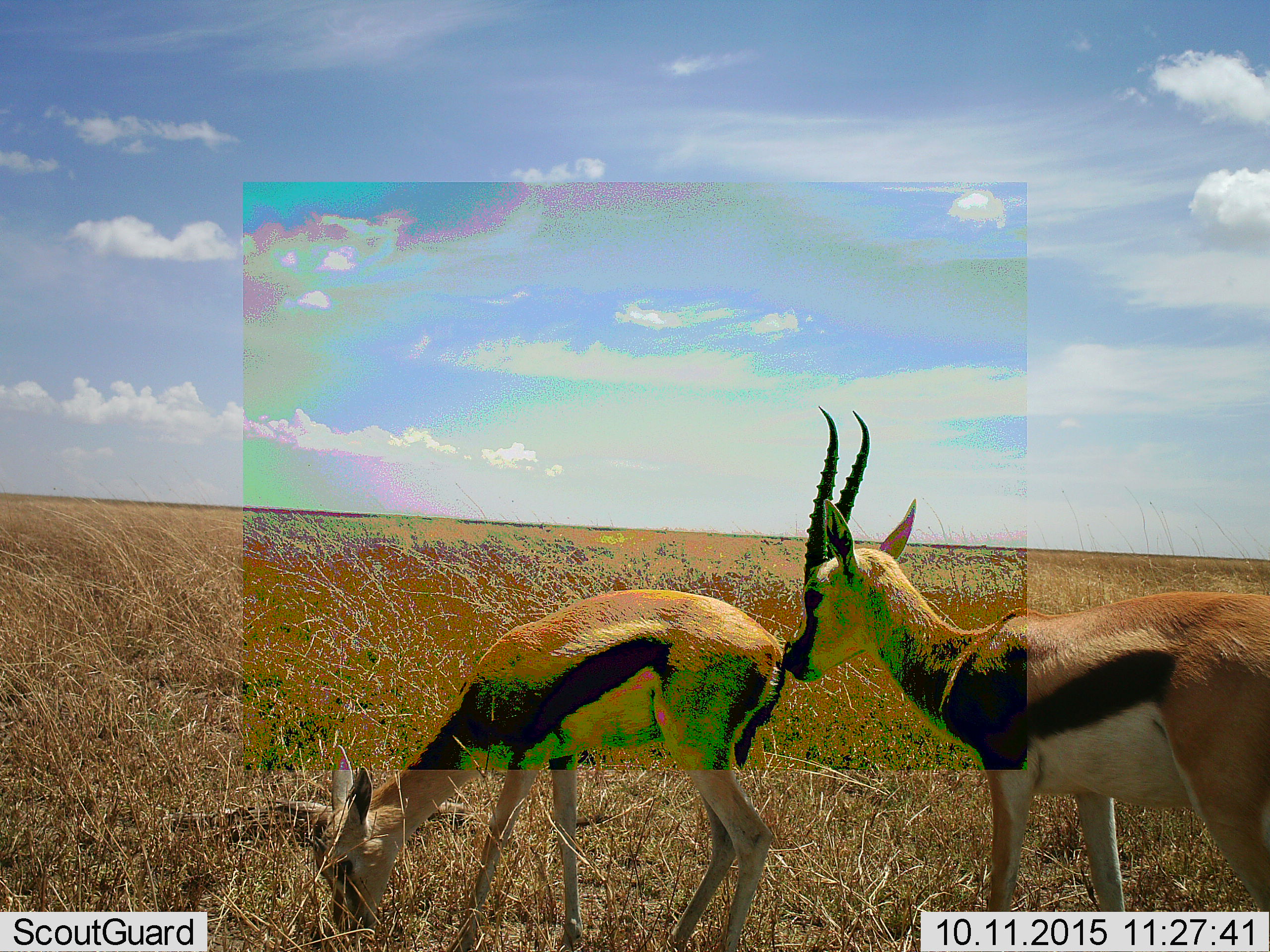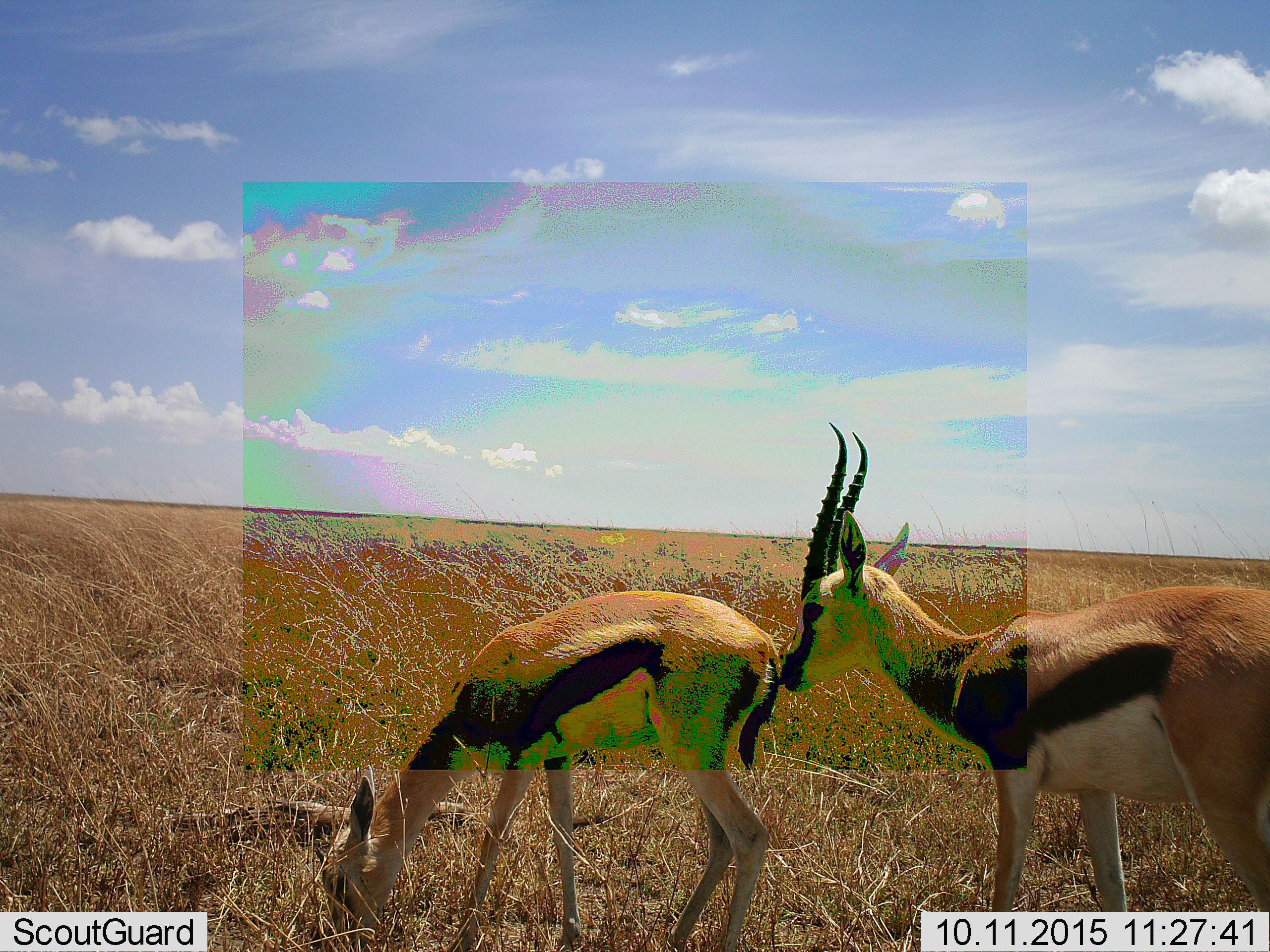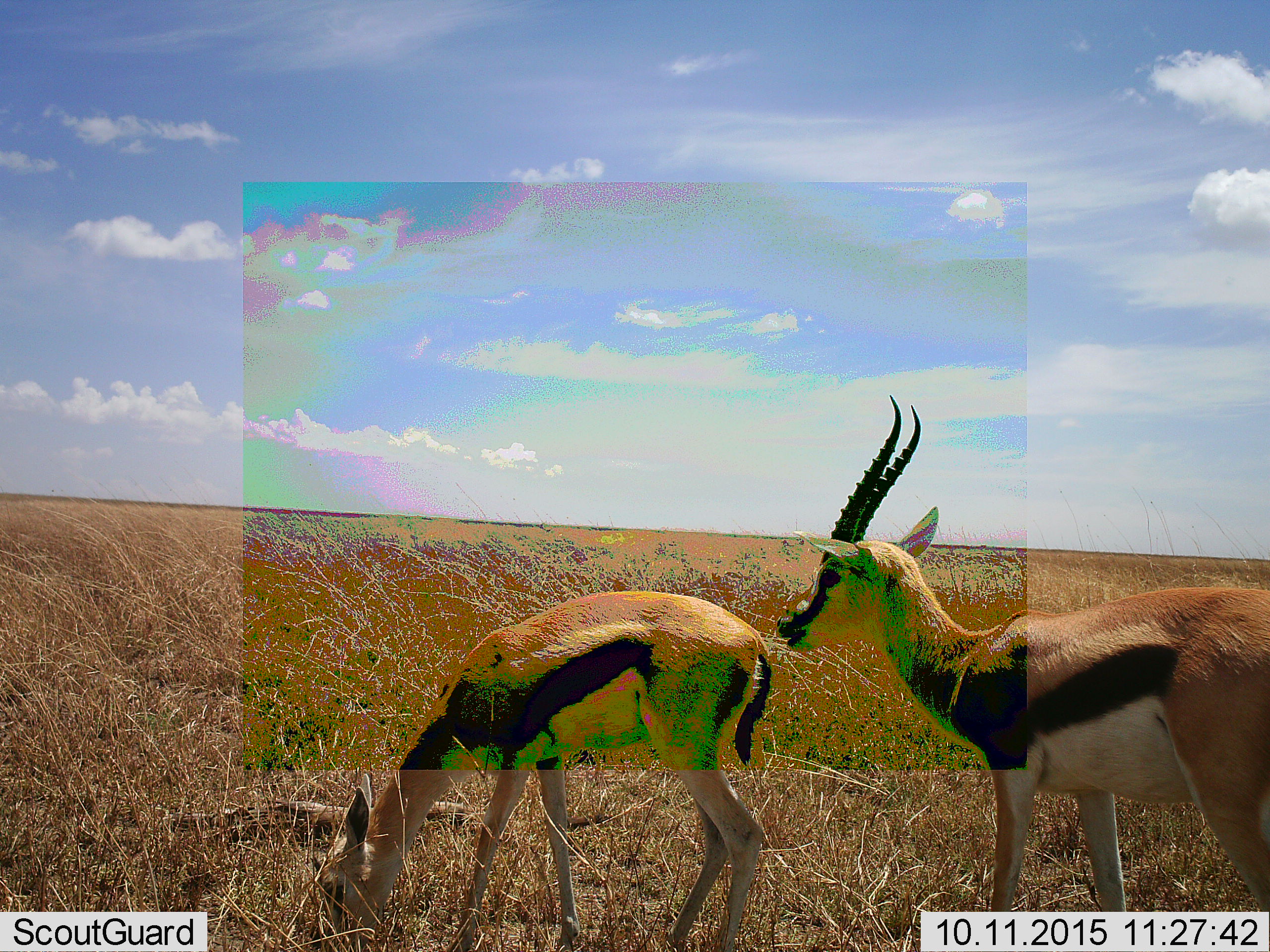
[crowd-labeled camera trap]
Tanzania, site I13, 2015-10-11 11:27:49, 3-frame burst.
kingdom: Animalia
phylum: Chordata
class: Mammalia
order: Artiodactyla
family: Bovidae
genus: Eudorcas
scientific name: Eudorcas thomsonii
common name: thomson's gazelle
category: gazellethomsons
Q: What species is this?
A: Gazellethomsons (thomson's gazelle) (Eudorcas thomsonii).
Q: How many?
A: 2.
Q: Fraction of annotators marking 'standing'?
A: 88%.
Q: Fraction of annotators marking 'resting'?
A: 0%.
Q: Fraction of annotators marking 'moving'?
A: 25%.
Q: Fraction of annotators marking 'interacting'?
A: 25%.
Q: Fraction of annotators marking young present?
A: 0%.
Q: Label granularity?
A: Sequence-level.